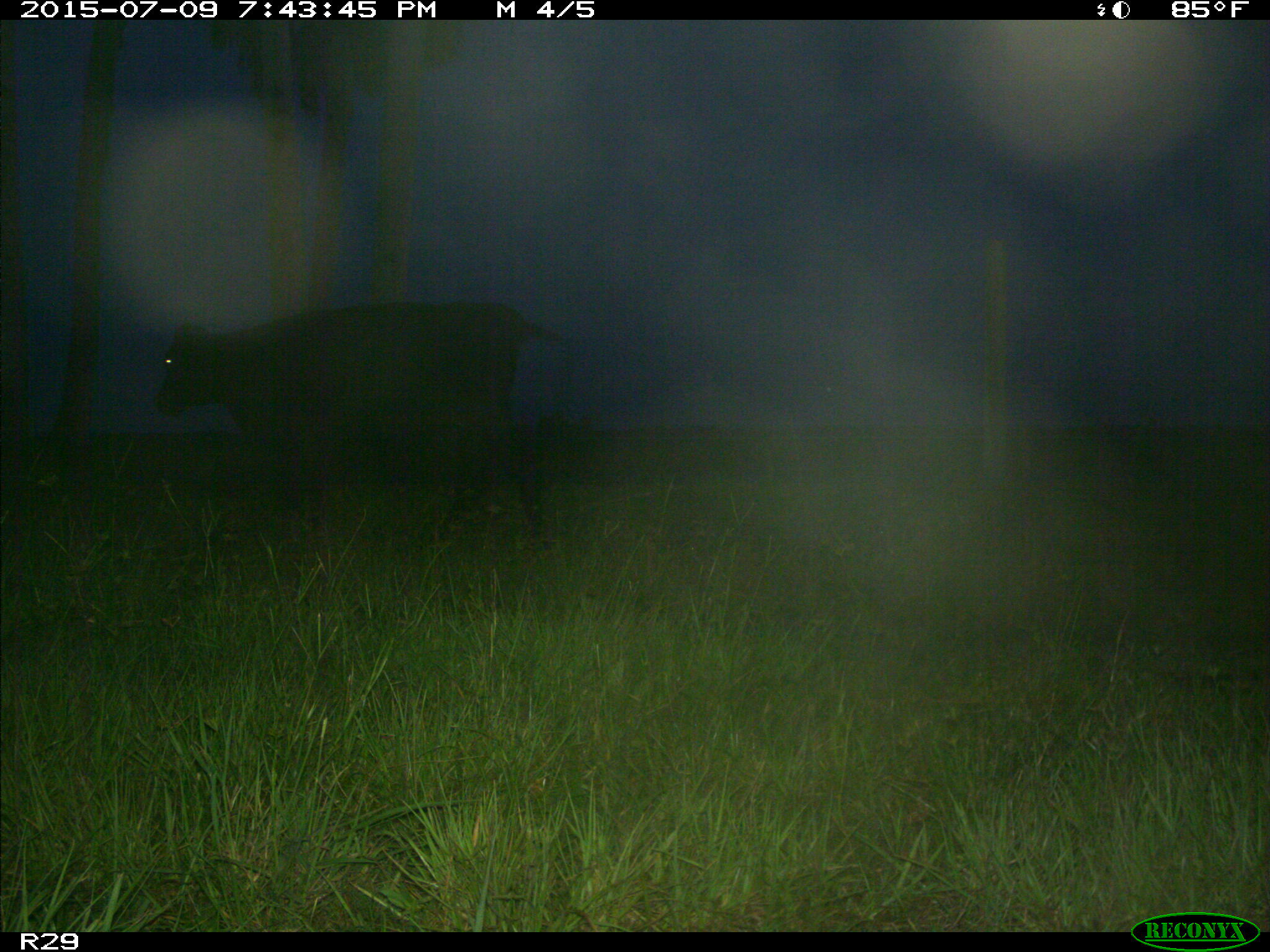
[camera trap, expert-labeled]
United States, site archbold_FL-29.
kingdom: Animalia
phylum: Chordata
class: Mammalia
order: Artiodactyla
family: Bovidae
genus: Bos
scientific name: Bos taurus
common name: domestic cow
Bos taurus (domestic cow).